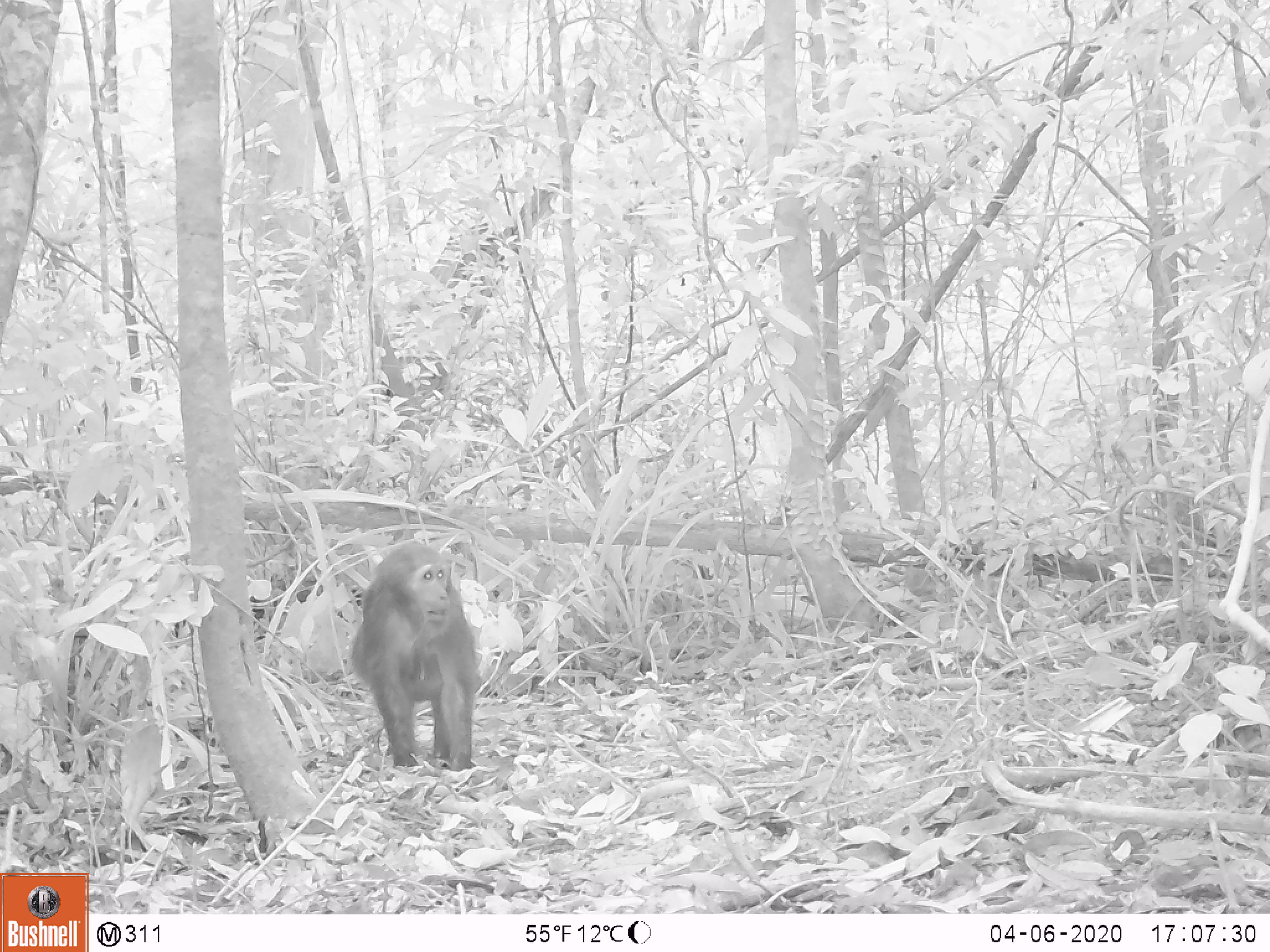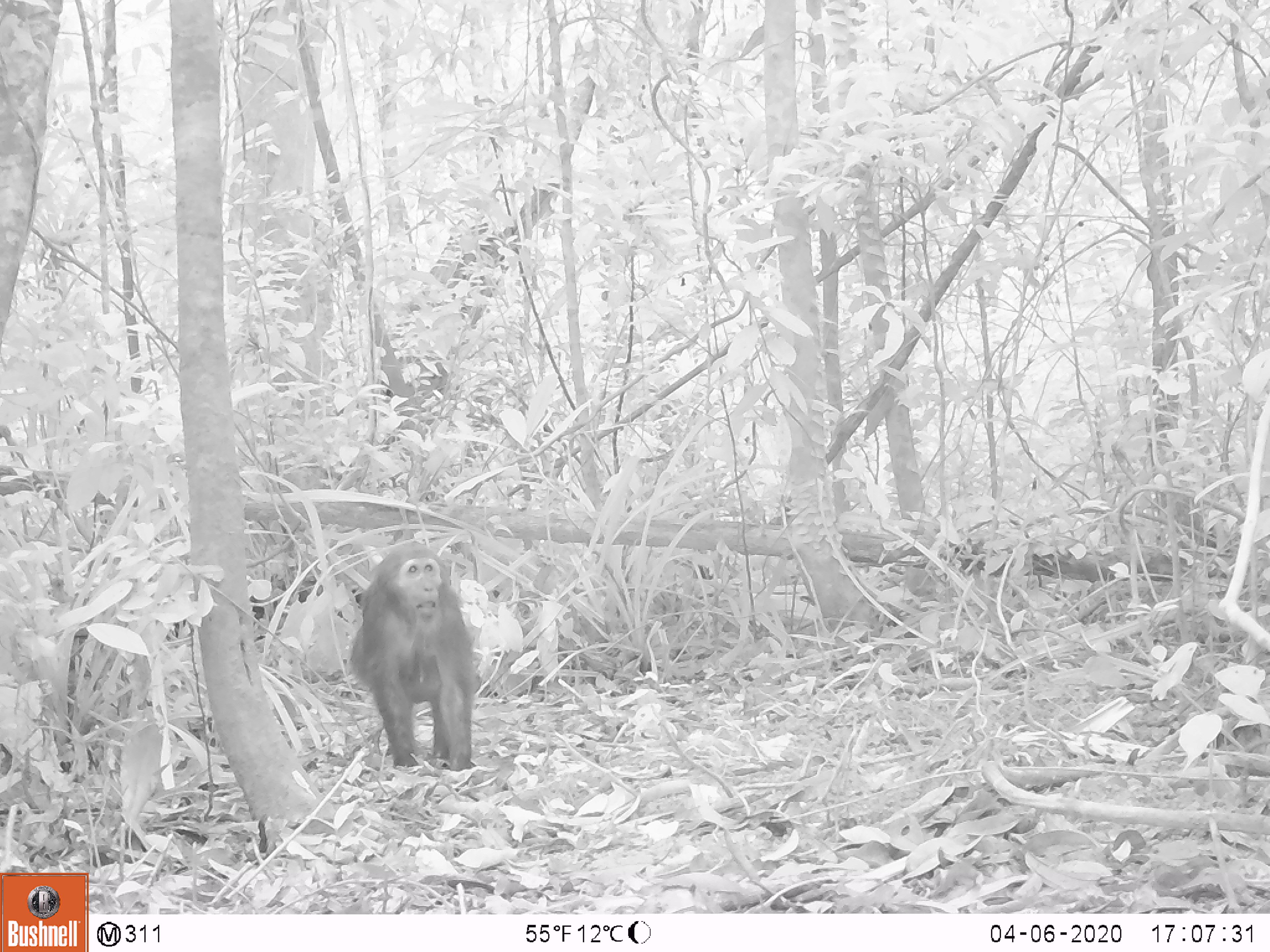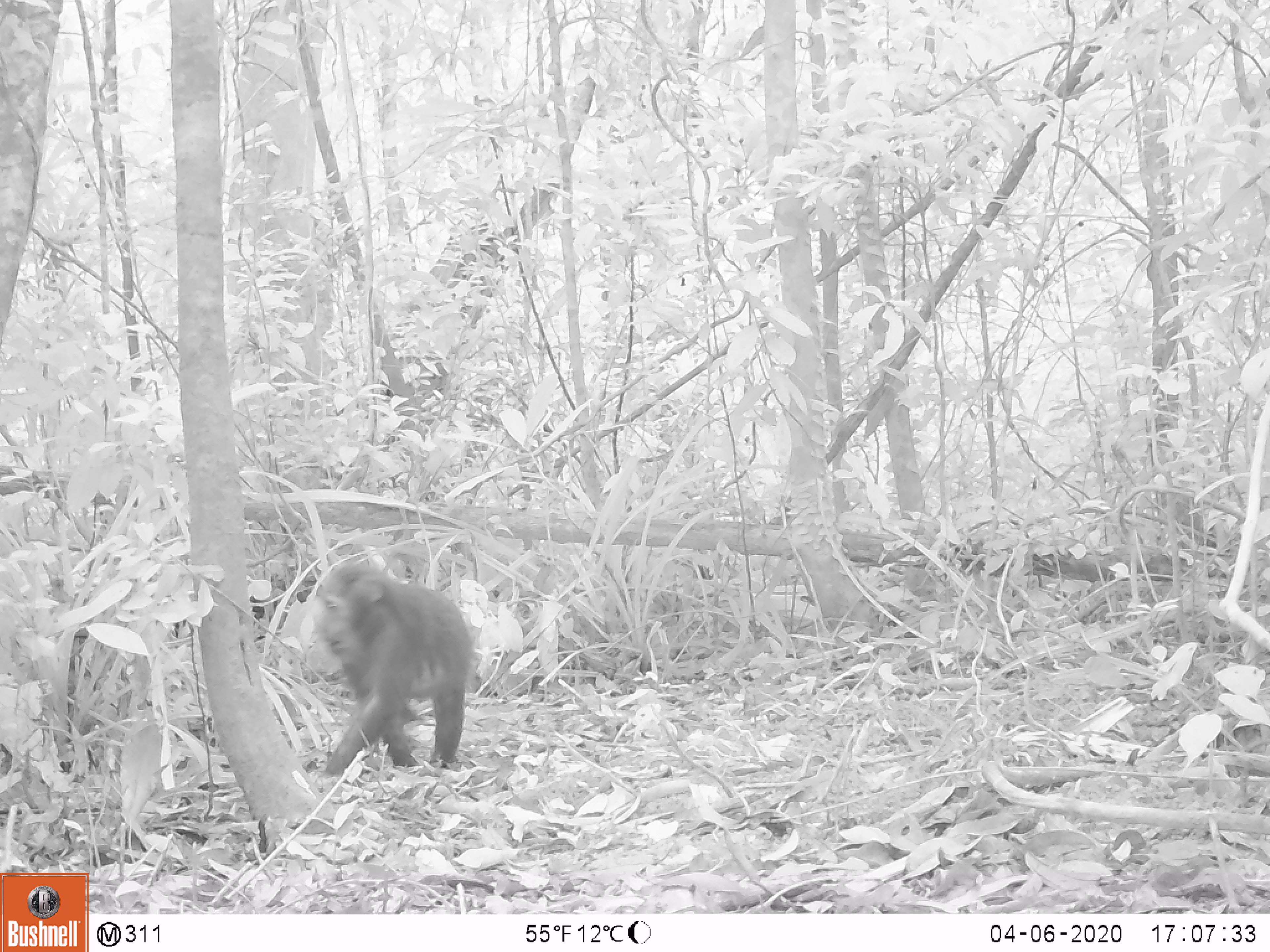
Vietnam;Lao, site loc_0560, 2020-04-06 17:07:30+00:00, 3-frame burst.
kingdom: Animalia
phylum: Chordata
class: Mammalia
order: Primates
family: Cercopithecidae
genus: Macaca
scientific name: Macaca arctoides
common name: stump-tailed macaque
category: stump tailed macaque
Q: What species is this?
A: Stump tailed macaque (stump-tailed macaque) (Macaca arctoides).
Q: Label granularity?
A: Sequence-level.